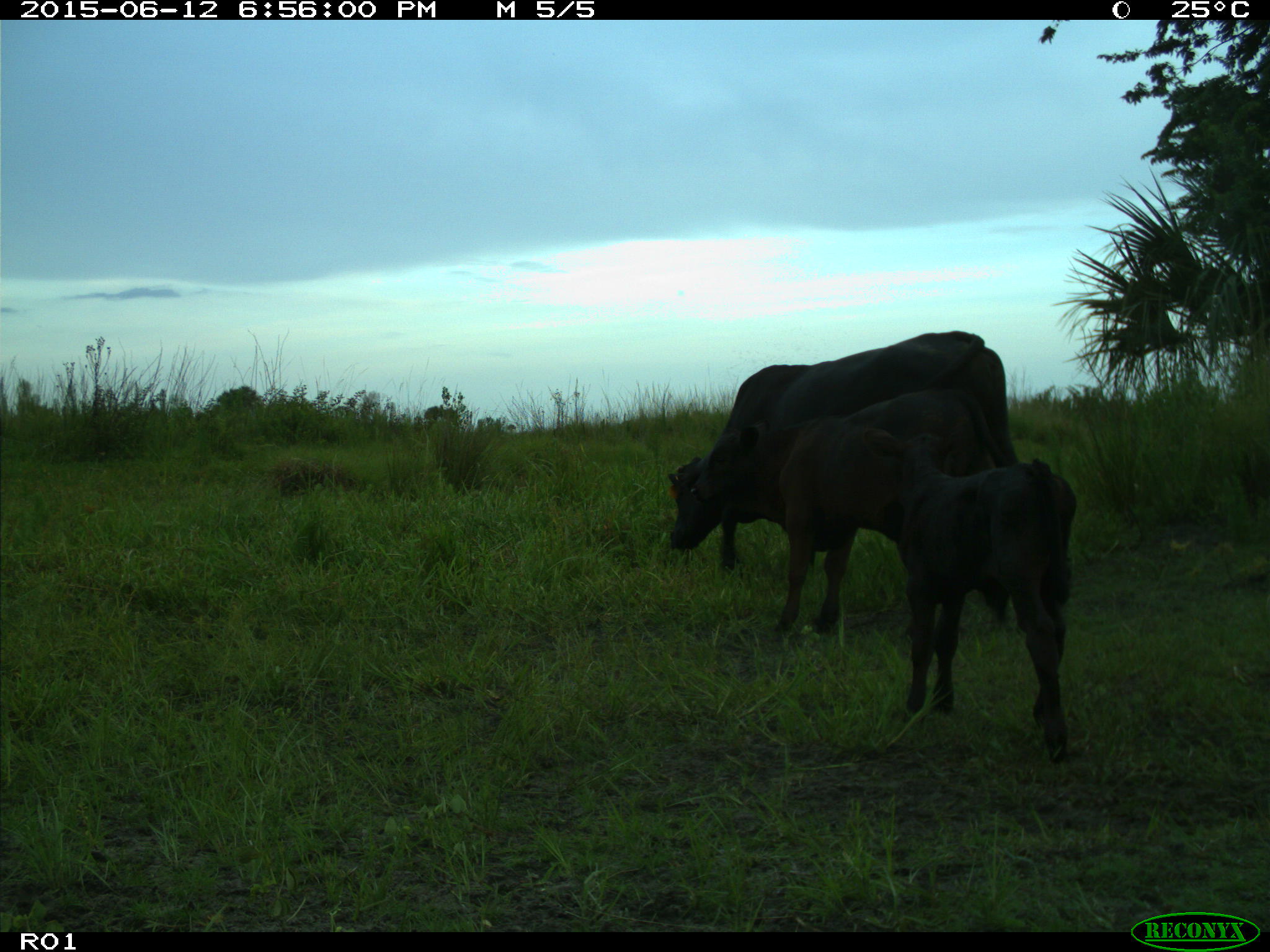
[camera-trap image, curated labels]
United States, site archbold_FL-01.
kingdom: Animalia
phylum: Chordata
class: Mammalia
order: Artiodactyla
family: Bovidae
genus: Bos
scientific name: Bos taurus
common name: domestic cow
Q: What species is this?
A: Bos taurus (domestic cow).